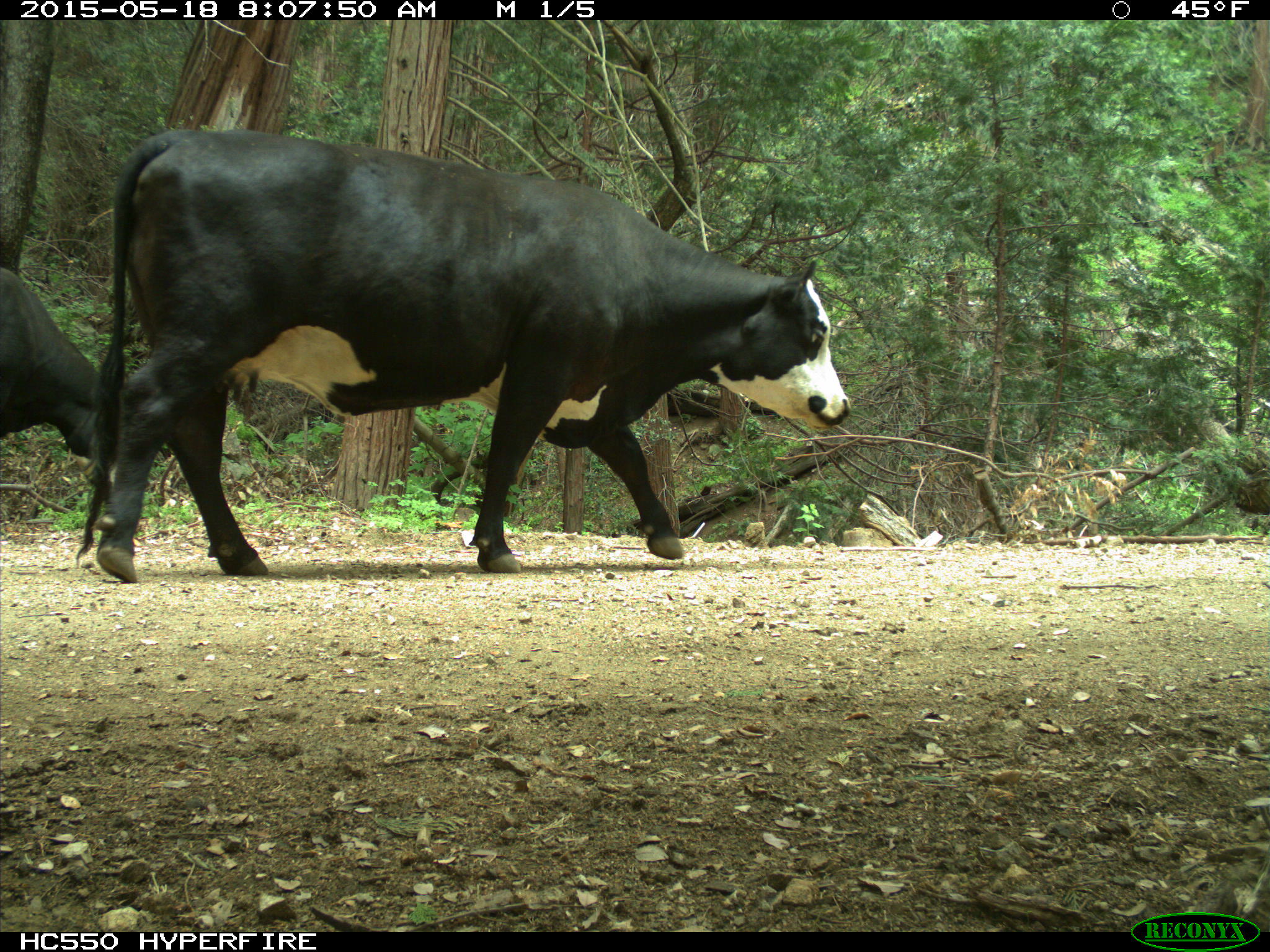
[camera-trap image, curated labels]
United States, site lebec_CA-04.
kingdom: Animalia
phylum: Chordata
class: Mammalia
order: Artiodactyla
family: Bovidae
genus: Bos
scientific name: Bos taurus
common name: domestic cow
Bos taurus (domestic cow).